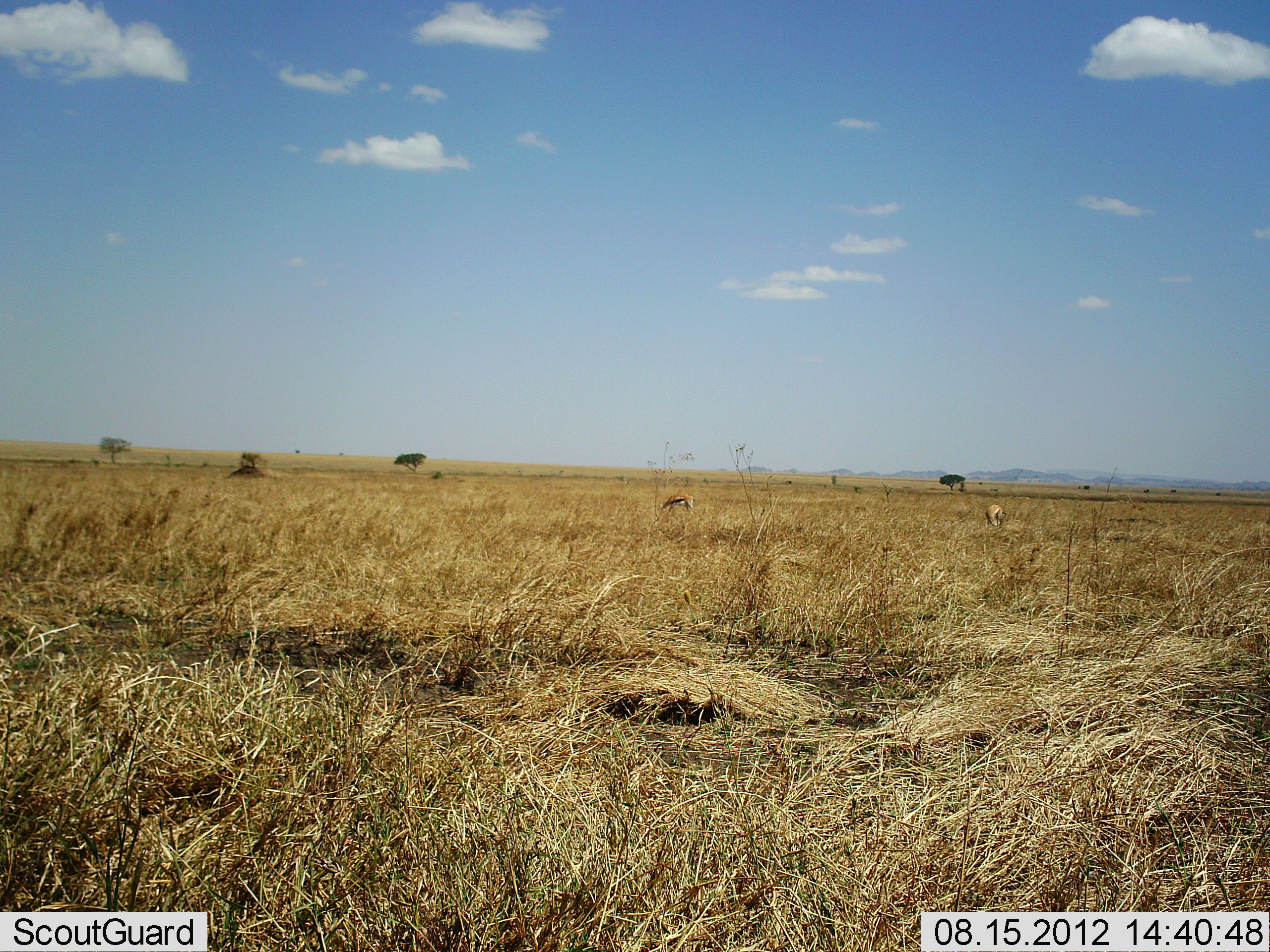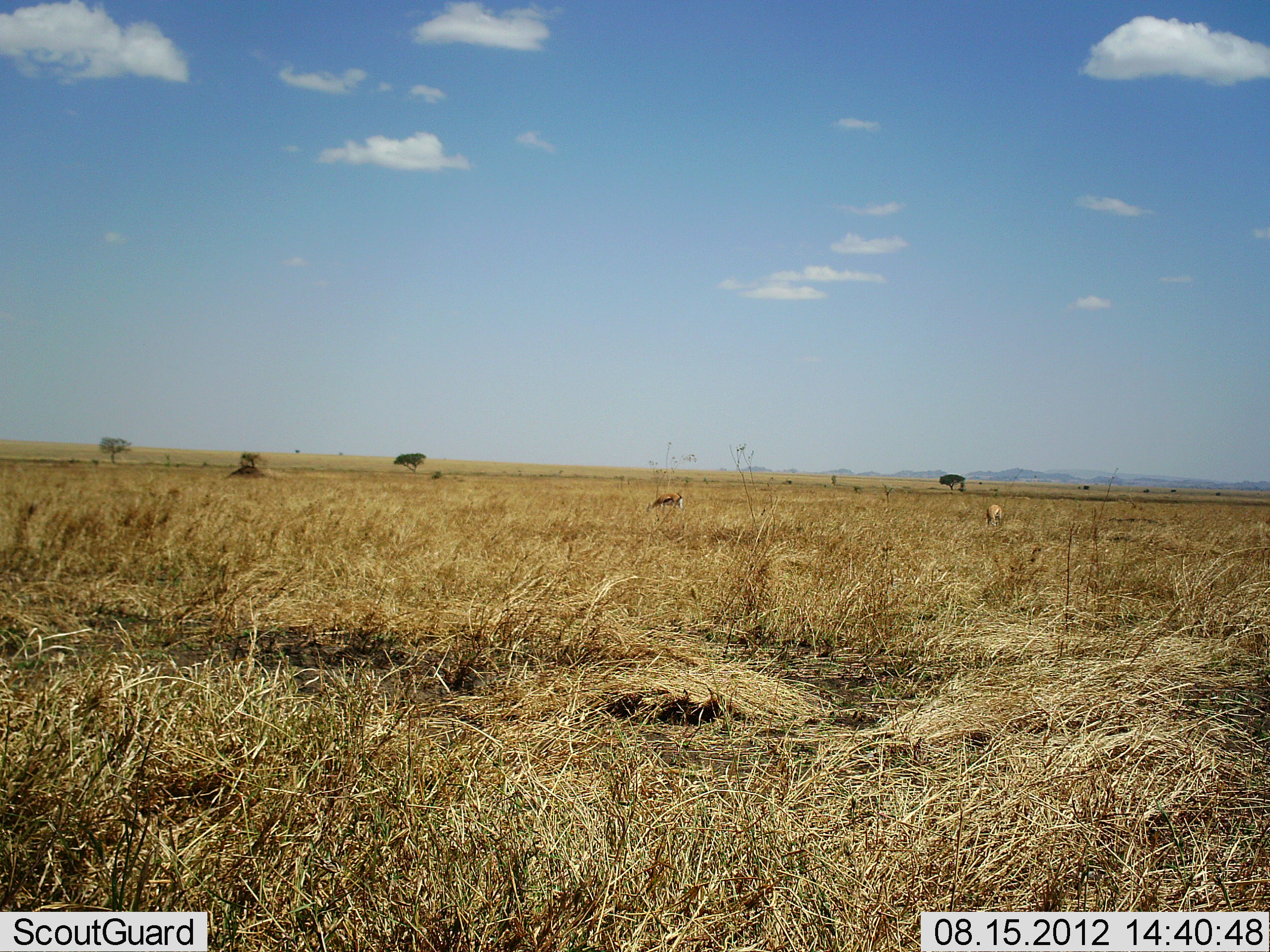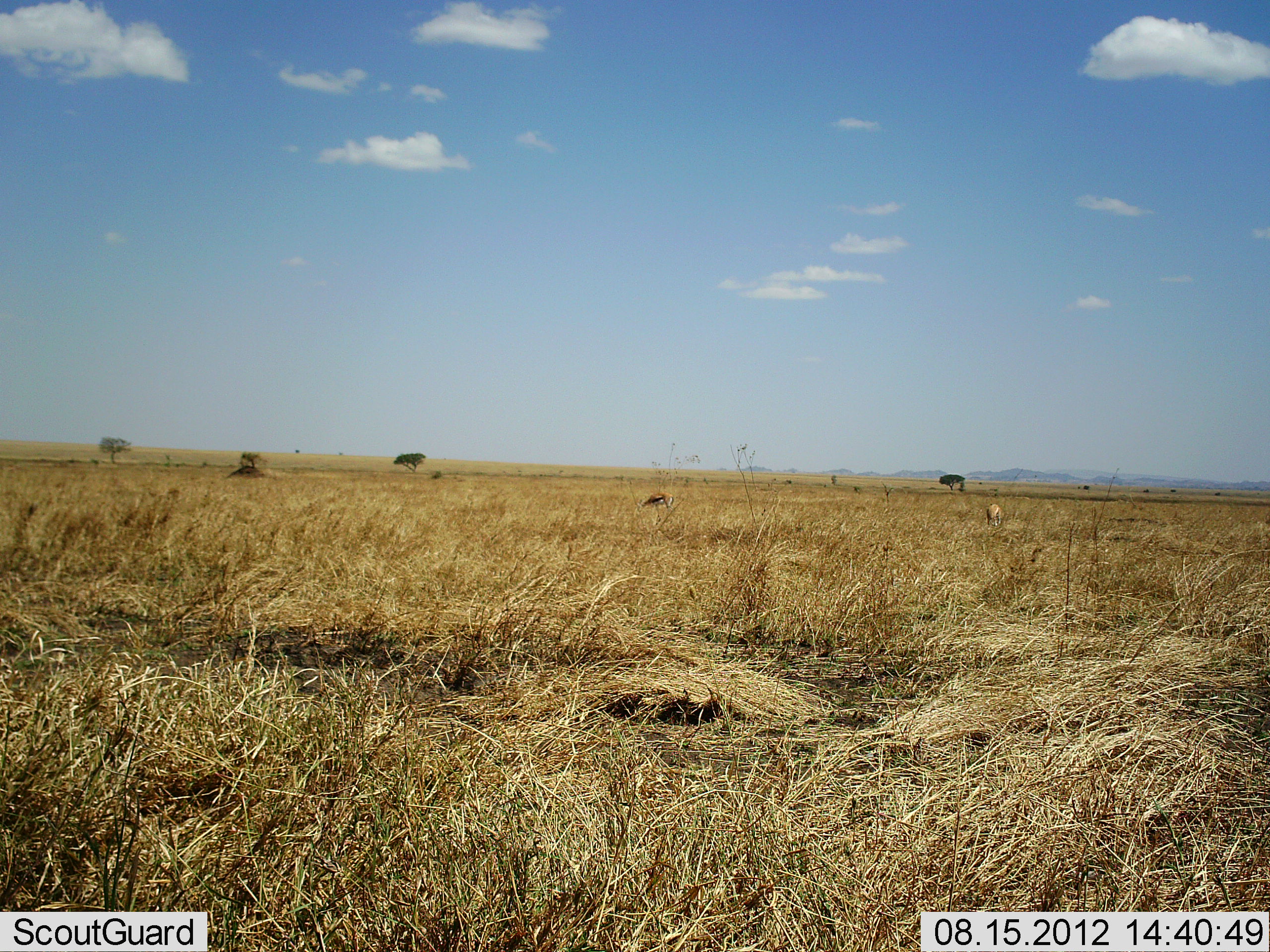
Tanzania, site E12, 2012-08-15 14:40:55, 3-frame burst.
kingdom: Animalia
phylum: Chordata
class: Mammalia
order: Artiodactyla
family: Bovidae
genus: Eudorcas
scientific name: Eudorcas thomsonii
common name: thomson's gazelle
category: gazellethomsons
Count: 2.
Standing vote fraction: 10%.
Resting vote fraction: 0%.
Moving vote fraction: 60%.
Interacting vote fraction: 0%.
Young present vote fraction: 0%.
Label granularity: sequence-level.